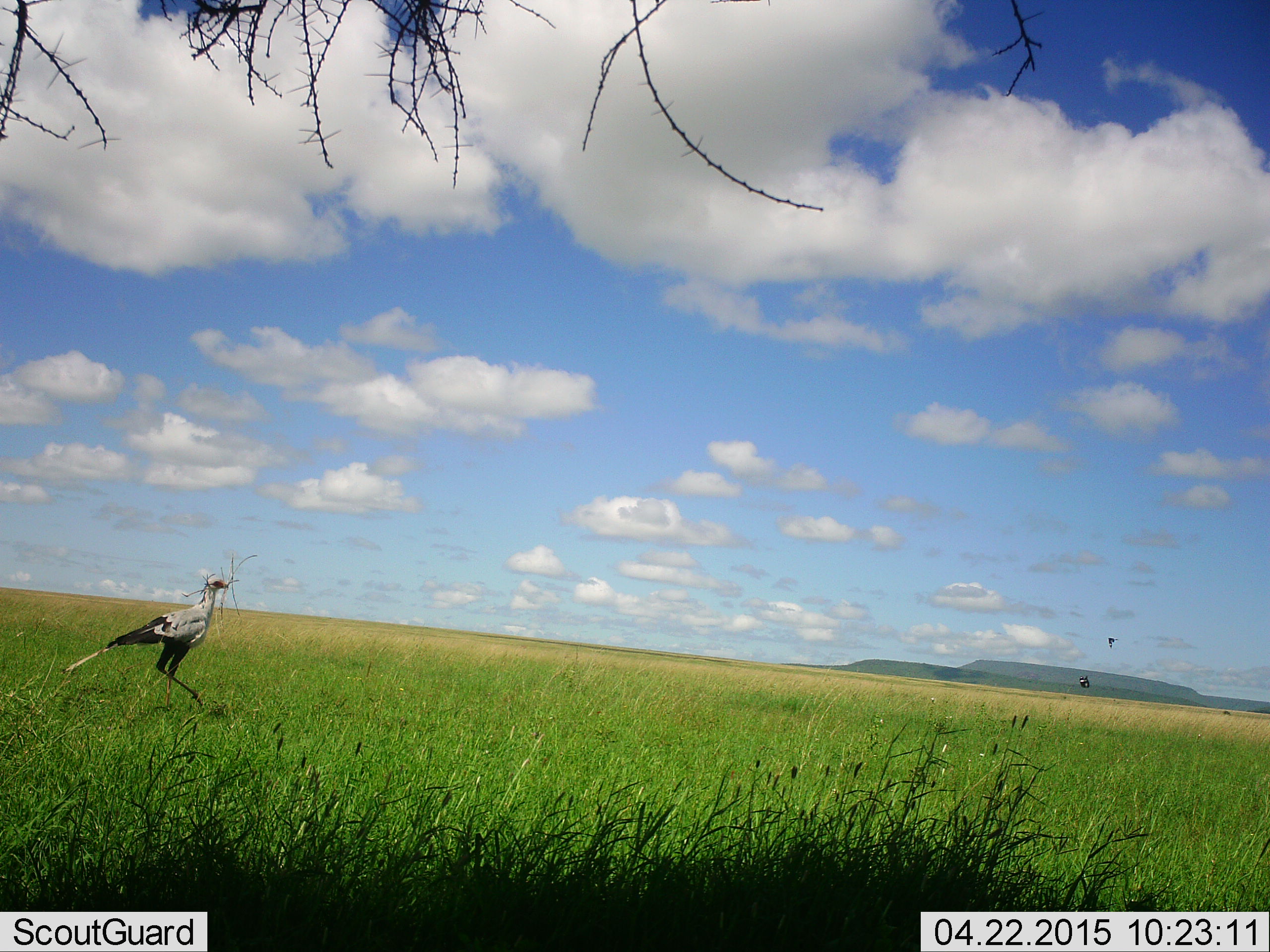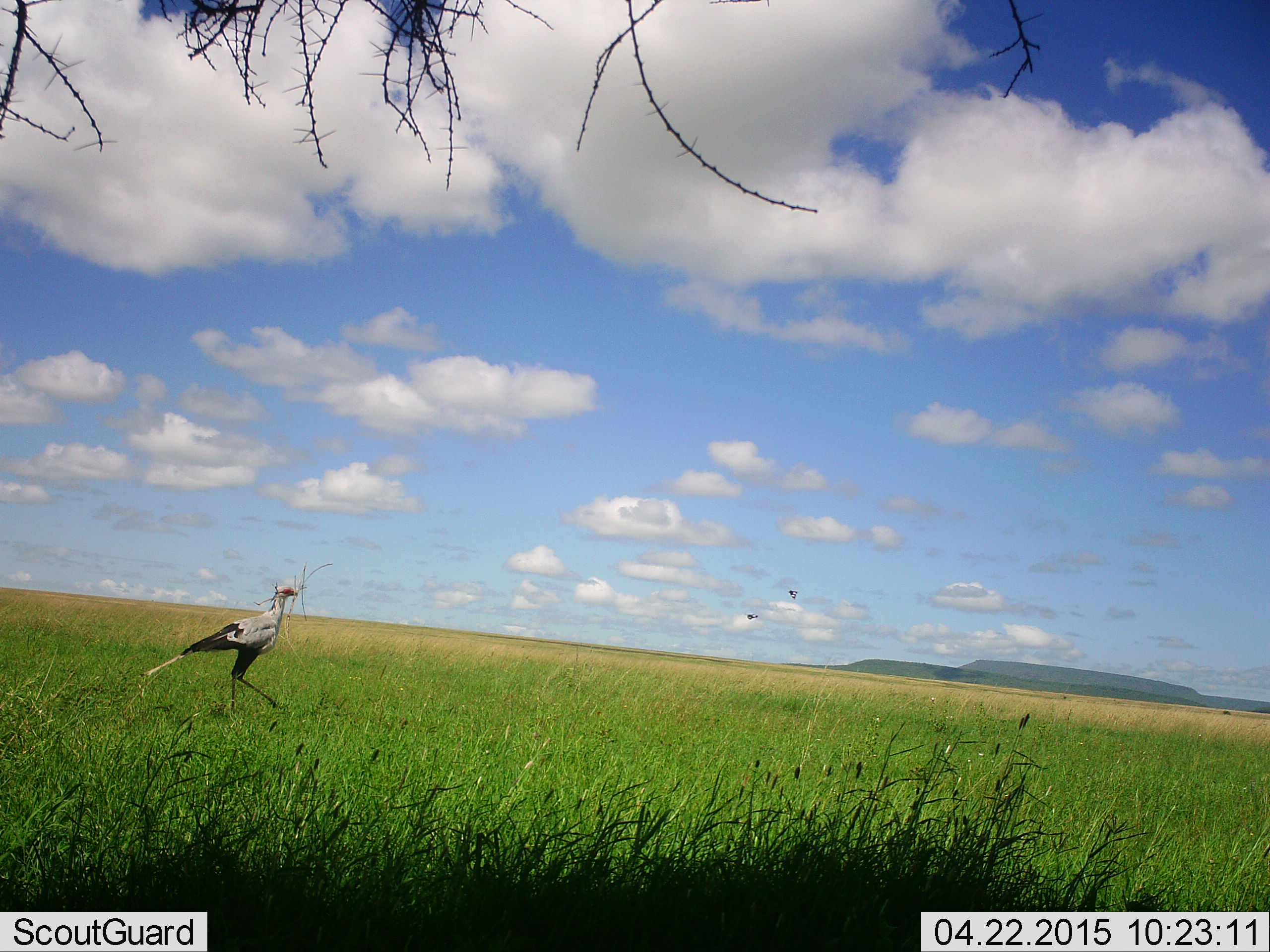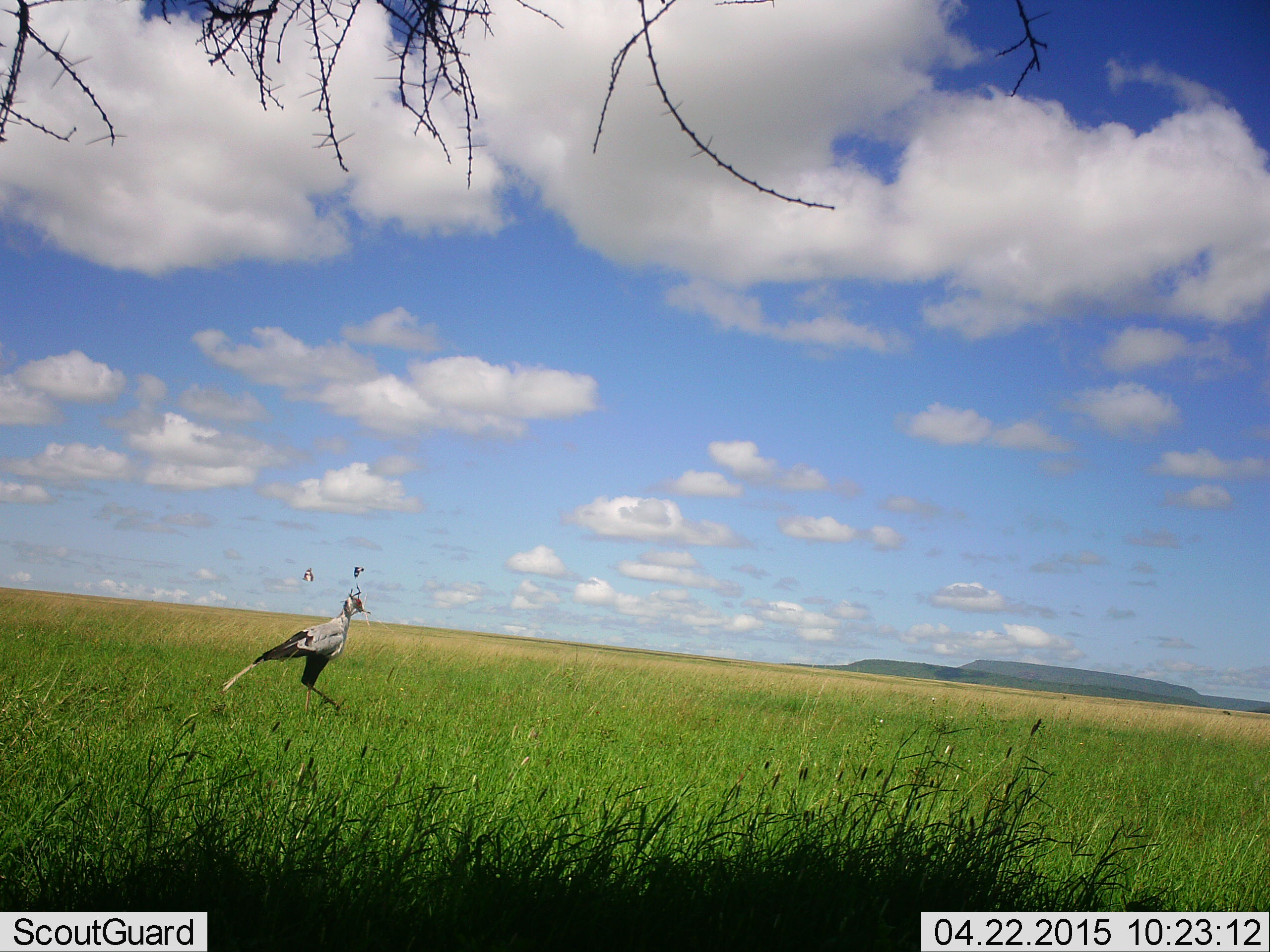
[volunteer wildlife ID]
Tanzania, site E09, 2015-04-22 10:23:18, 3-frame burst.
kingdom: Animalia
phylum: Chordata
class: Aves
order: Accipitriformes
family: Sagittariidae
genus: Sagittarius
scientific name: Sagittarius serpentarius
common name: secretary bird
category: secretarybird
Secretarybird (secretary bird) (Sagittarius serpentarius), count 1. Behavior (volunteer vote fractions): standing 8%, resting 0%, moving 92%, interacting 0%. Young present (vote fraction): 0%. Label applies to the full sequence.